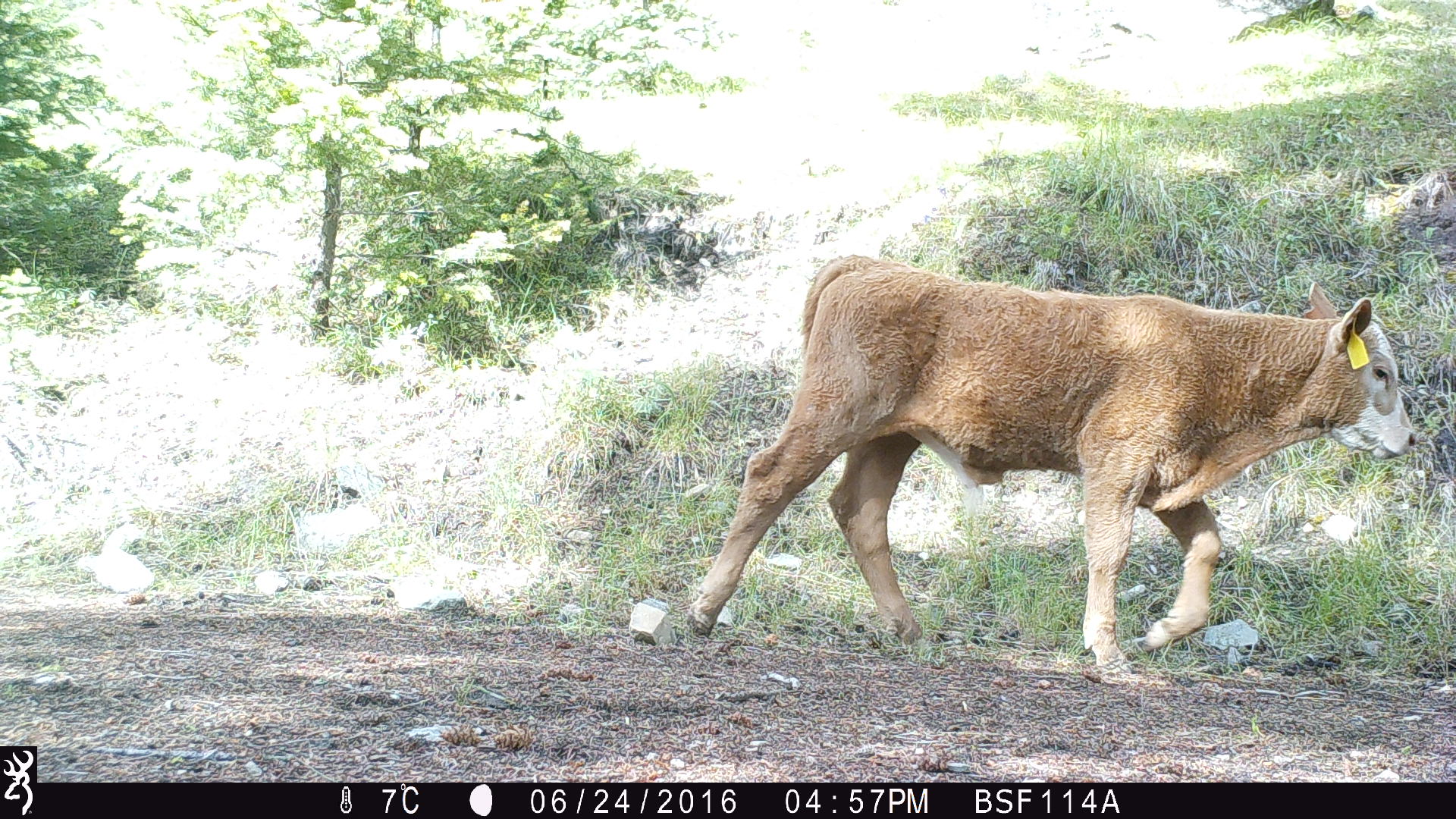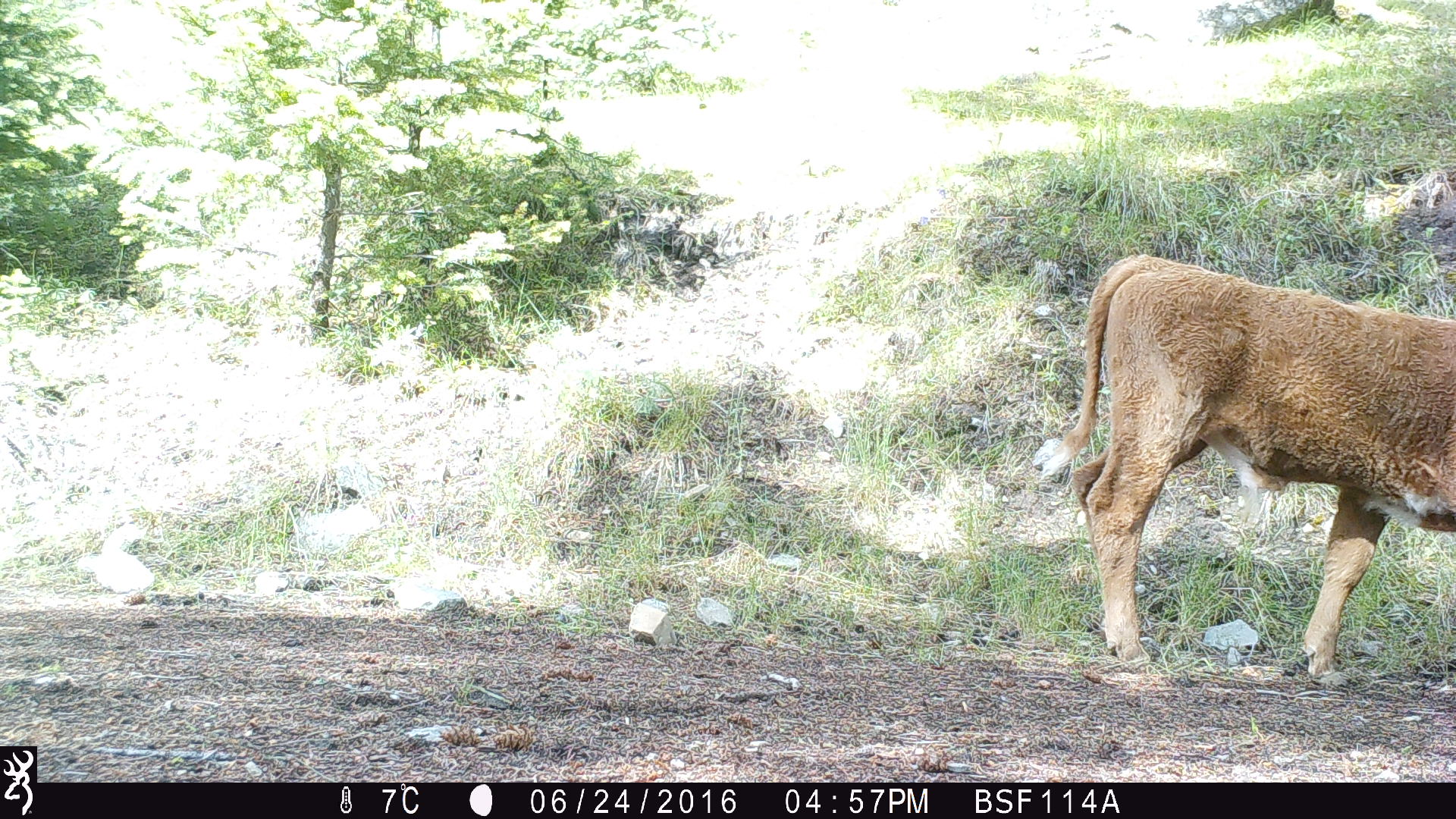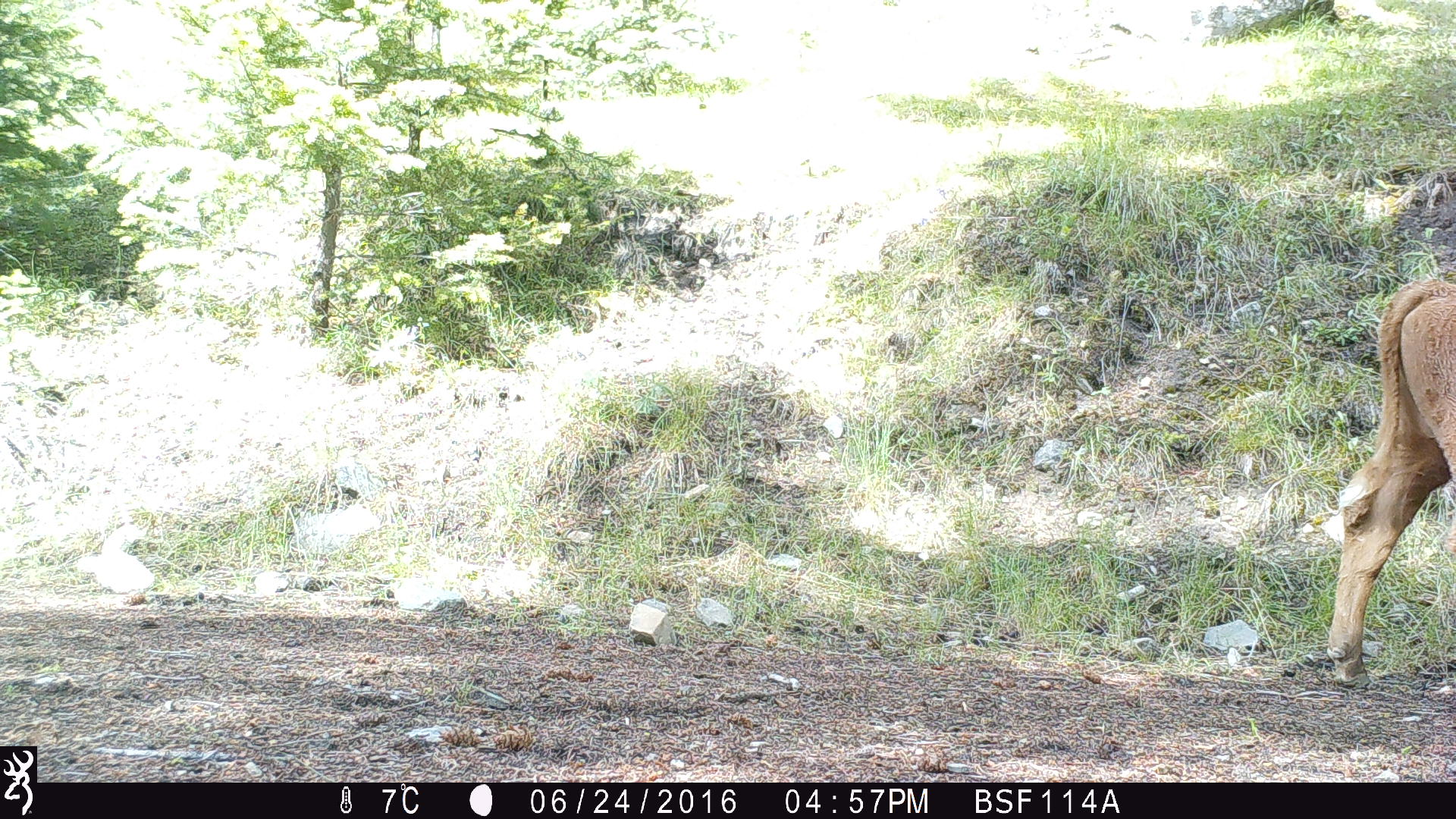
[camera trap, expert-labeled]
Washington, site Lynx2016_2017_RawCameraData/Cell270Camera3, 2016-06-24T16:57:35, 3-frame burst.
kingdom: Animalia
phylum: Chordata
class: Mammalia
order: Artiodactyla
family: Bovidae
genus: Bos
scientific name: Bos taurus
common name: domestic cattle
Domestic cattle (Bos taurus). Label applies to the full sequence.